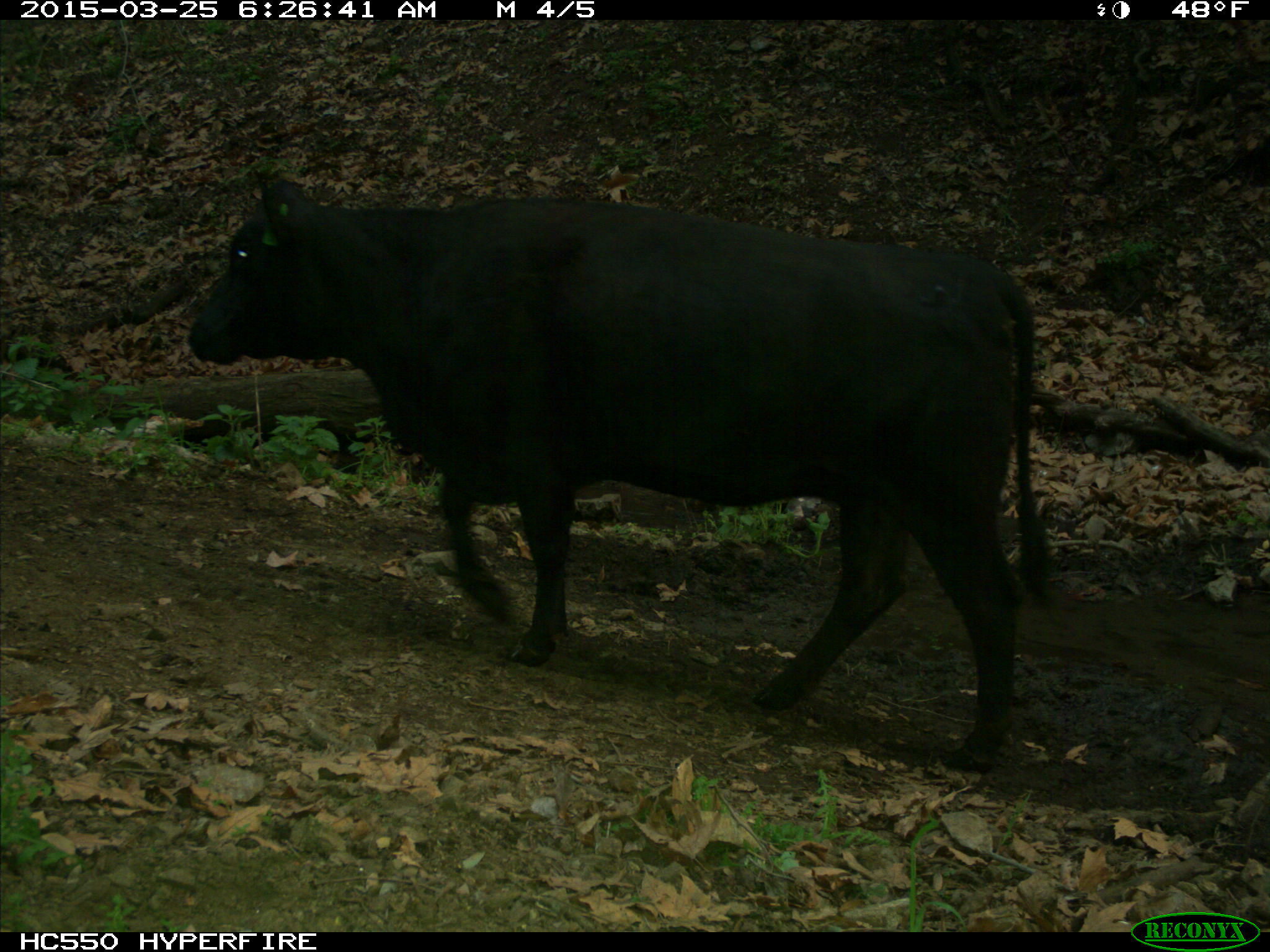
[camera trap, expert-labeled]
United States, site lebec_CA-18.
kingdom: Animalia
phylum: Chordata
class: Mammalia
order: Artiodactyla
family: Bovidae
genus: Bos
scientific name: Bos taurus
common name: domestic cow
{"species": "Bos taurus (domestic cow)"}